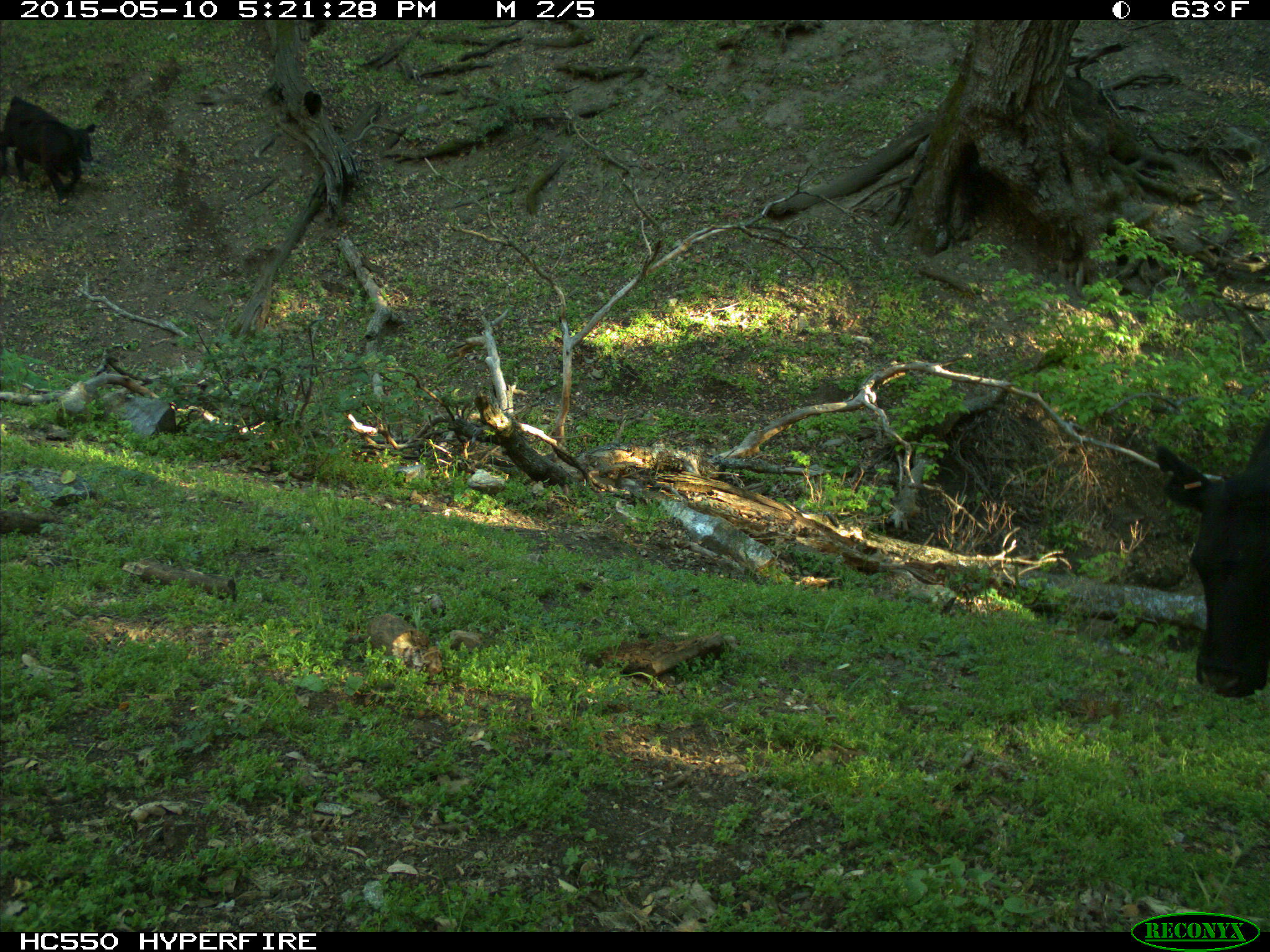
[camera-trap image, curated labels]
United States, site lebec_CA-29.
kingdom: Animalia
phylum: Chordata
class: Mammalia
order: Artiodactyla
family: Bovidae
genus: Bos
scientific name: Bos taurus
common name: domestic cow